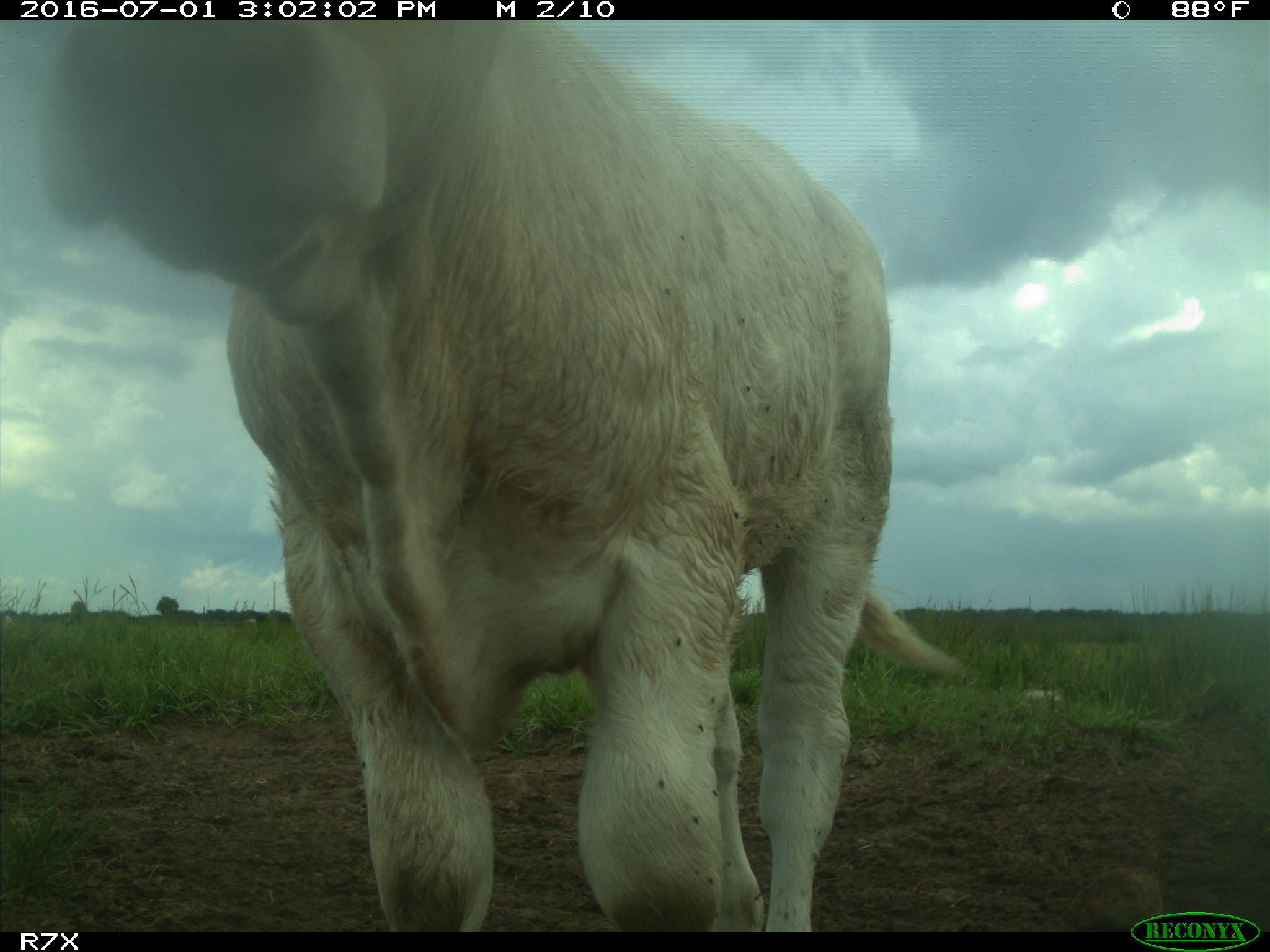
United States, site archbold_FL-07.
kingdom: Animalia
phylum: Chordata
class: Mammalia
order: Artiodactyla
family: Bovidae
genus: Bos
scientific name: Bos taurus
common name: domestic cow